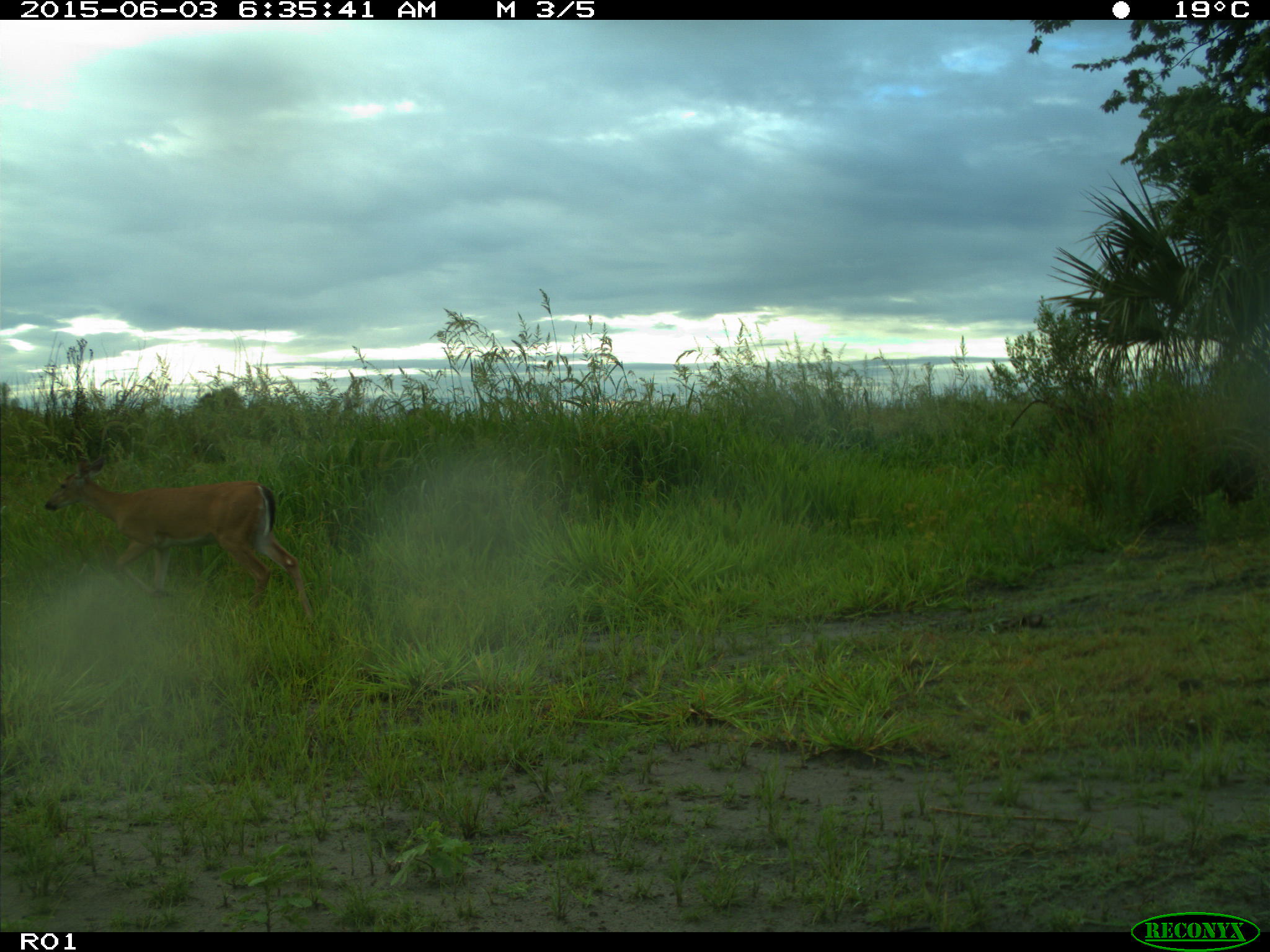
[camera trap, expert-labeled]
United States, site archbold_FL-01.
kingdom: Animalia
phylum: Chordata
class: Mammalia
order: Artiodactyla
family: Cervidae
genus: Odocoileus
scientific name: Odocoileus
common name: deer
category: unidentified deer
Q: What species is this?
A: Unidentified deer (deer) (Odocoileus).